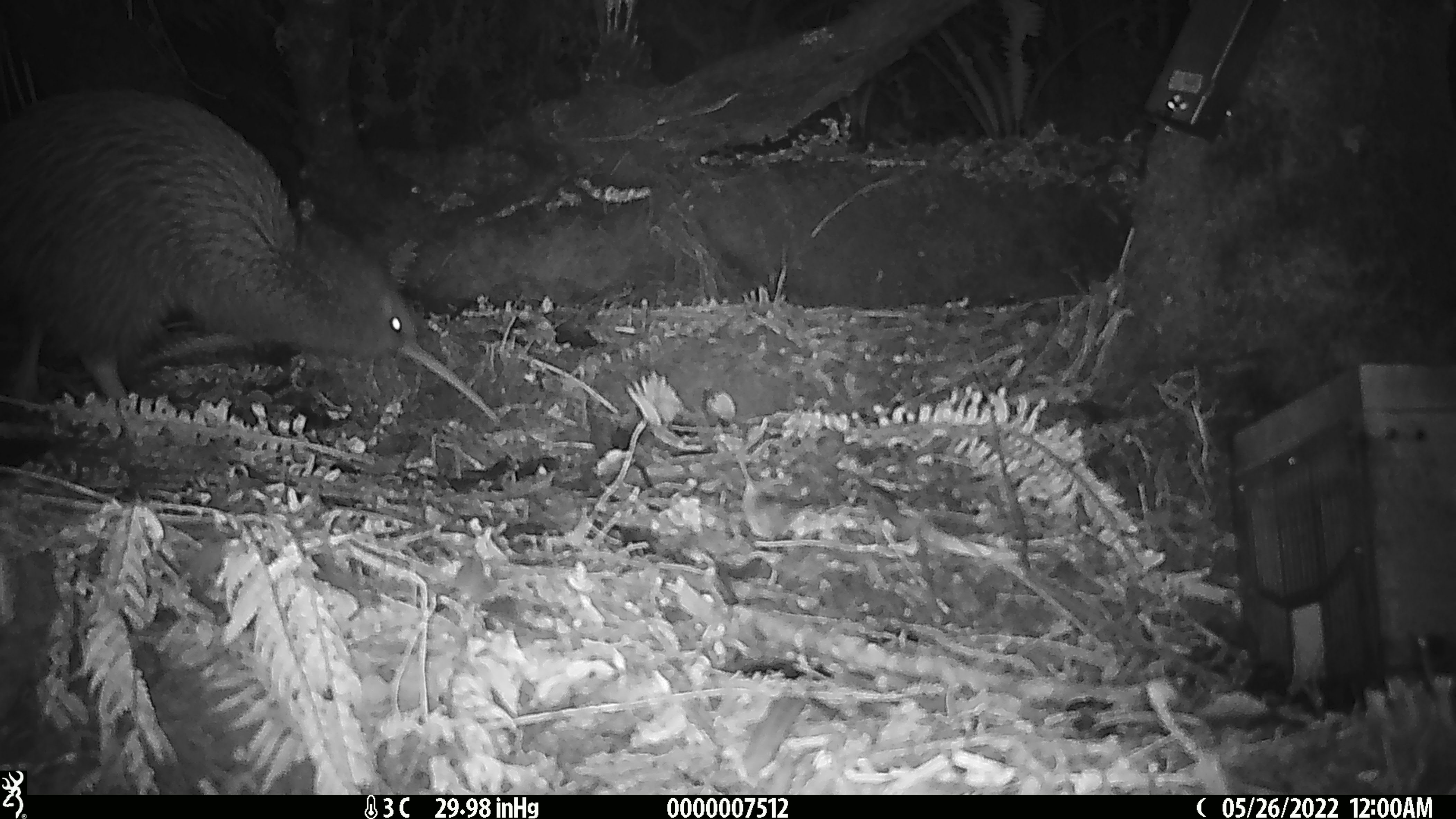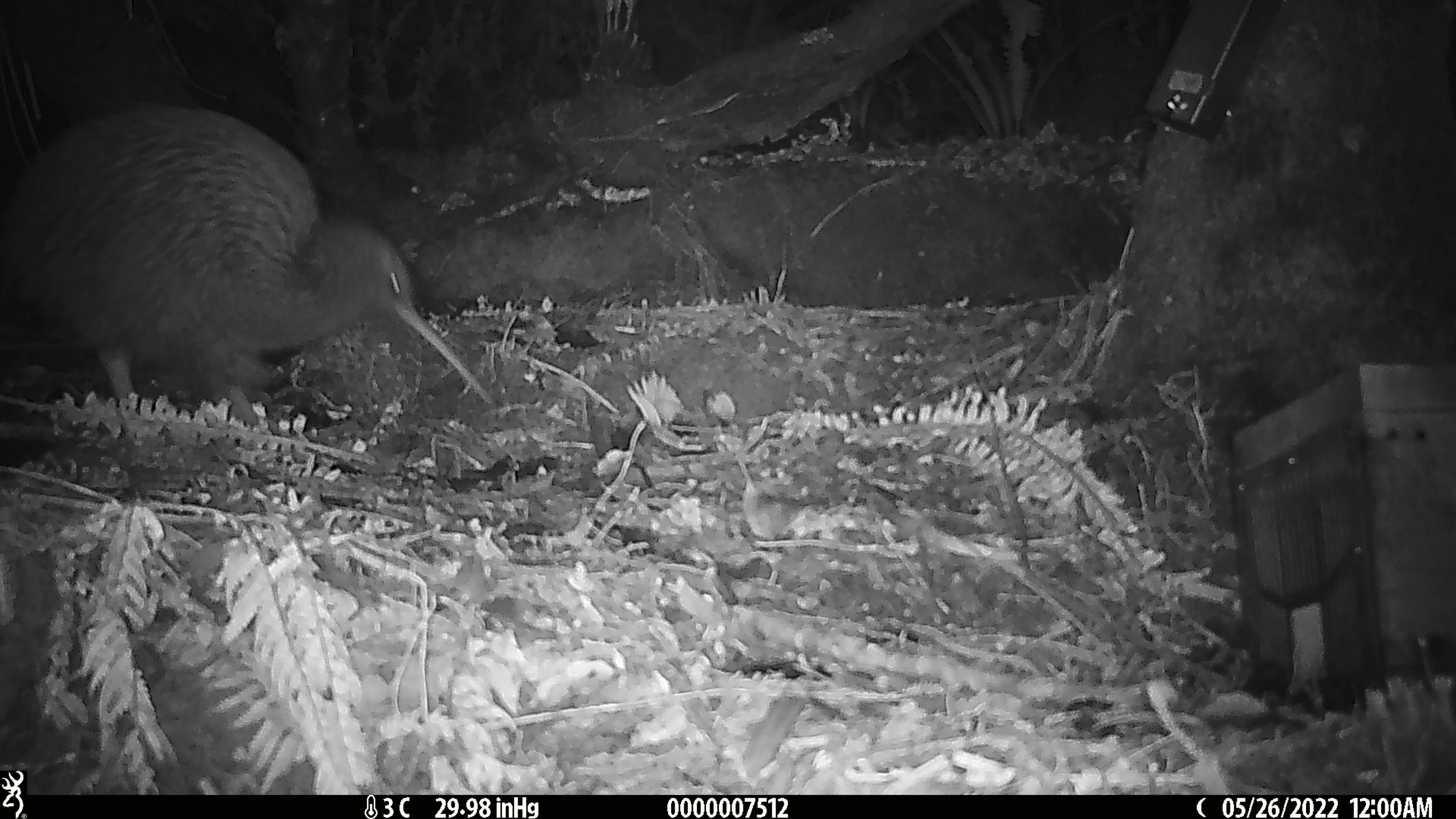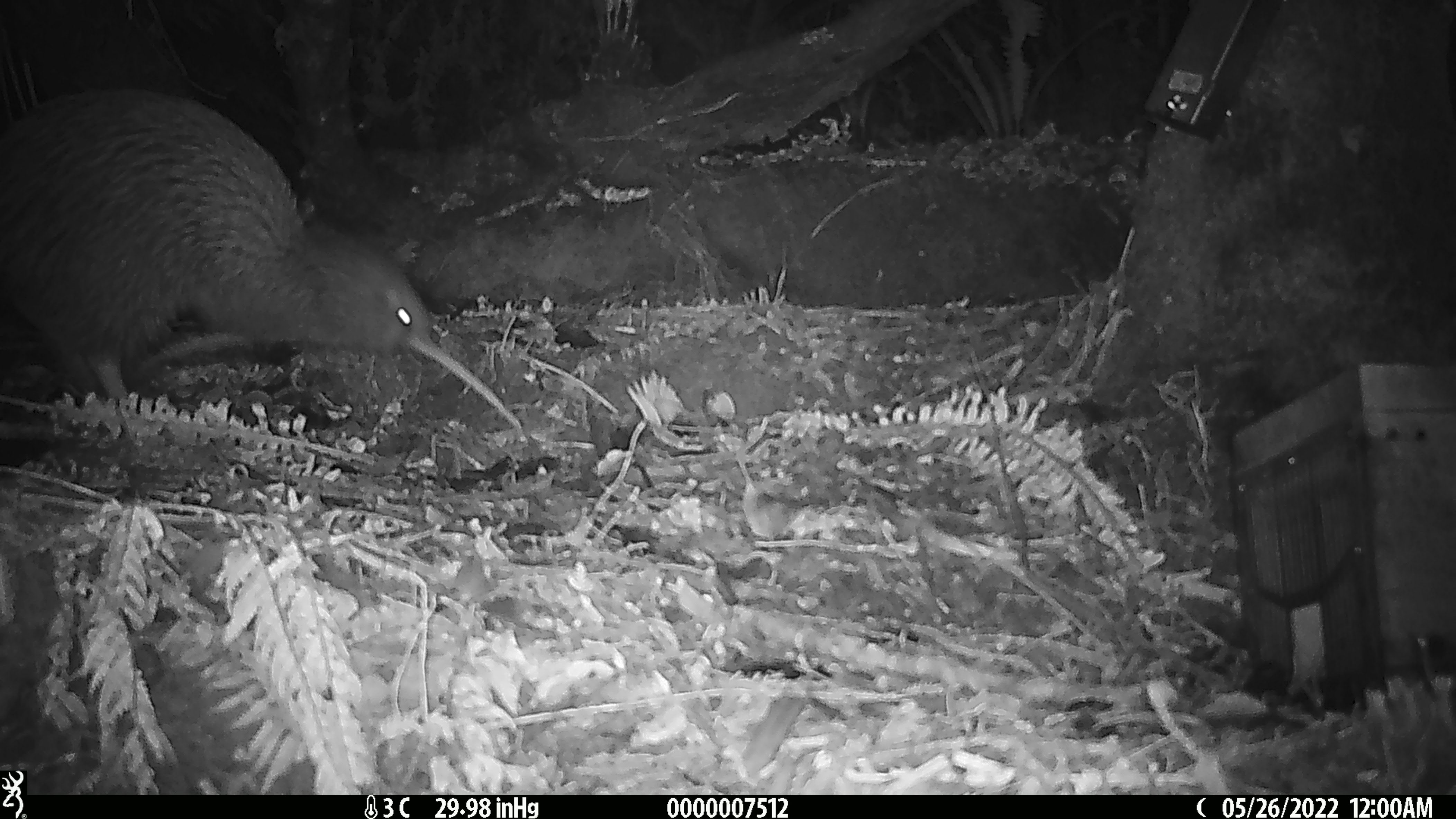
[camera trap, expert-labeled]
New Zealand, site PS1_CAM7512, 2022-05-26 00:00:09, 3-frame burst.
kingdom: Animalia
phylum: Chordata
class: Aves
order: Apterygiformes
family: Apterygidae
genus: Apteryx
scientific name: Apteryx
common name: kiwi